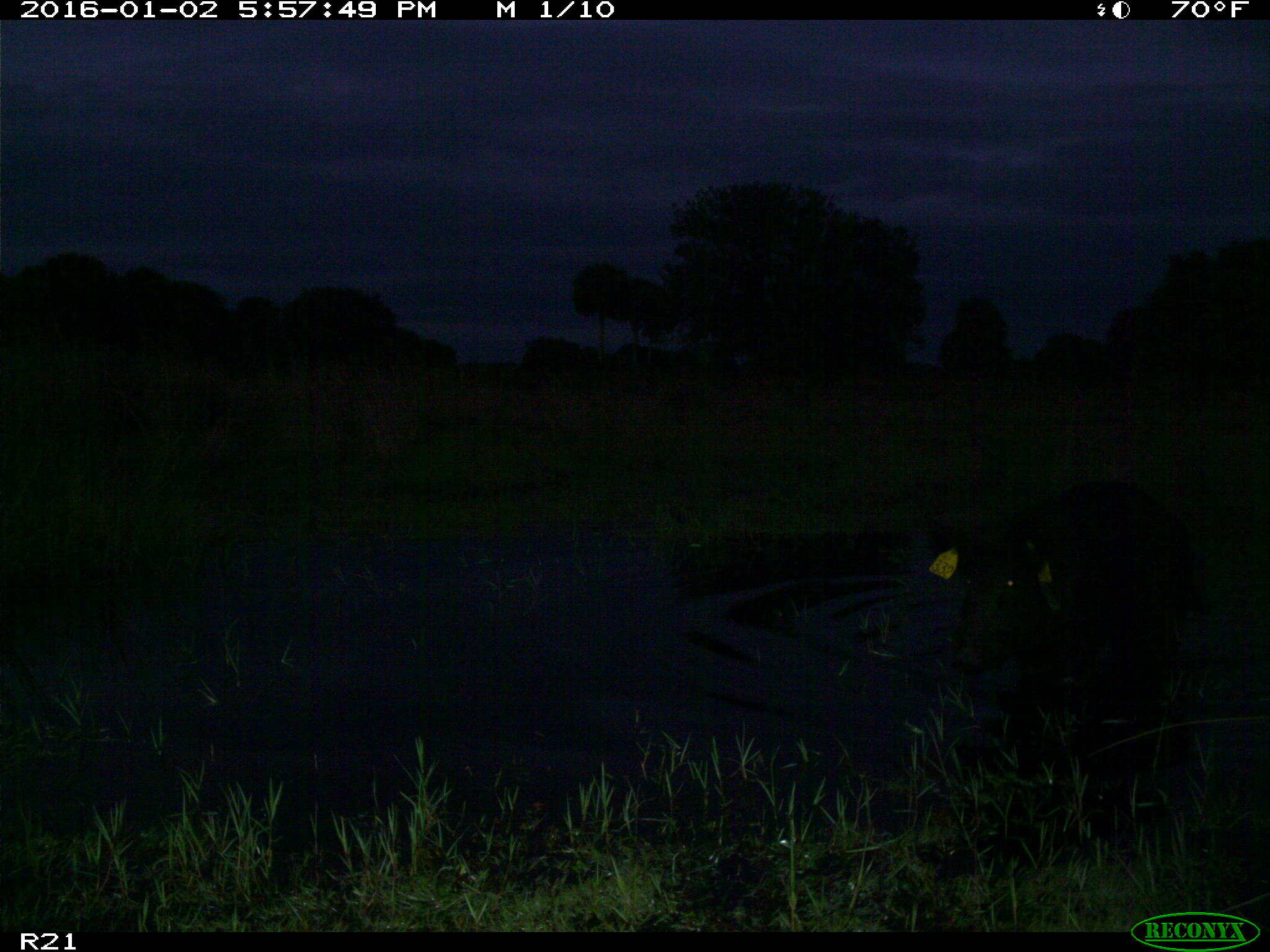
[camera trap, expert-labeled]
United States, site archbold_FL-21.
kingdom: Animalia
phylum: Chordata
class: Mammalia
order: Artiodactyla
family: Suidae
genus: Sus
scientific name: Sus scrofa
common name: wild boar